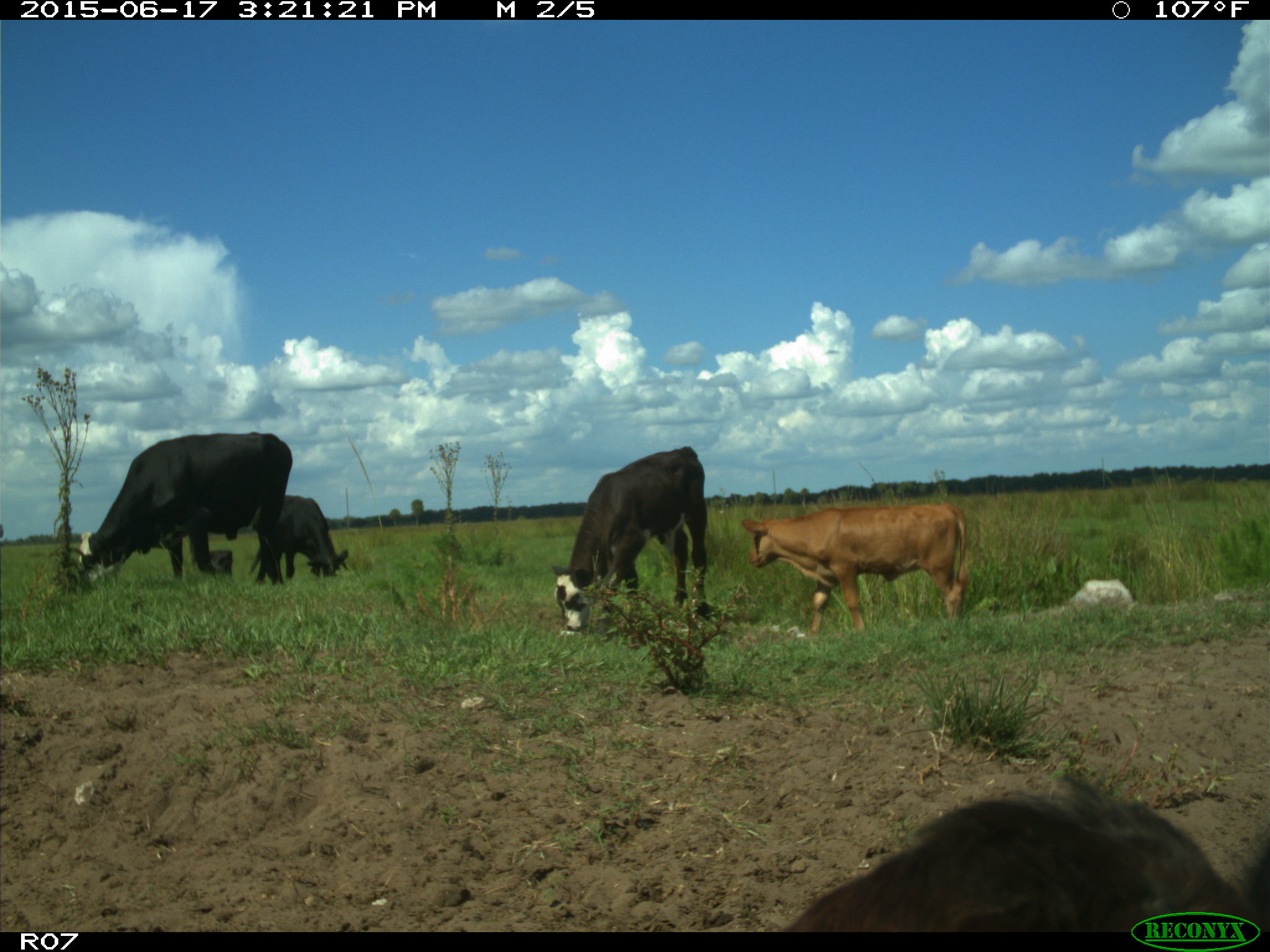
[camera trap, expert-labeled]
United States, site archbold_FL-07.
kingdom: Animalia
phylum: Chordata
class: Mammalia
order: Artiodactyla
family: Bovidae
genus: Bos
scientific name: Bos taurus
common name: domestic cow